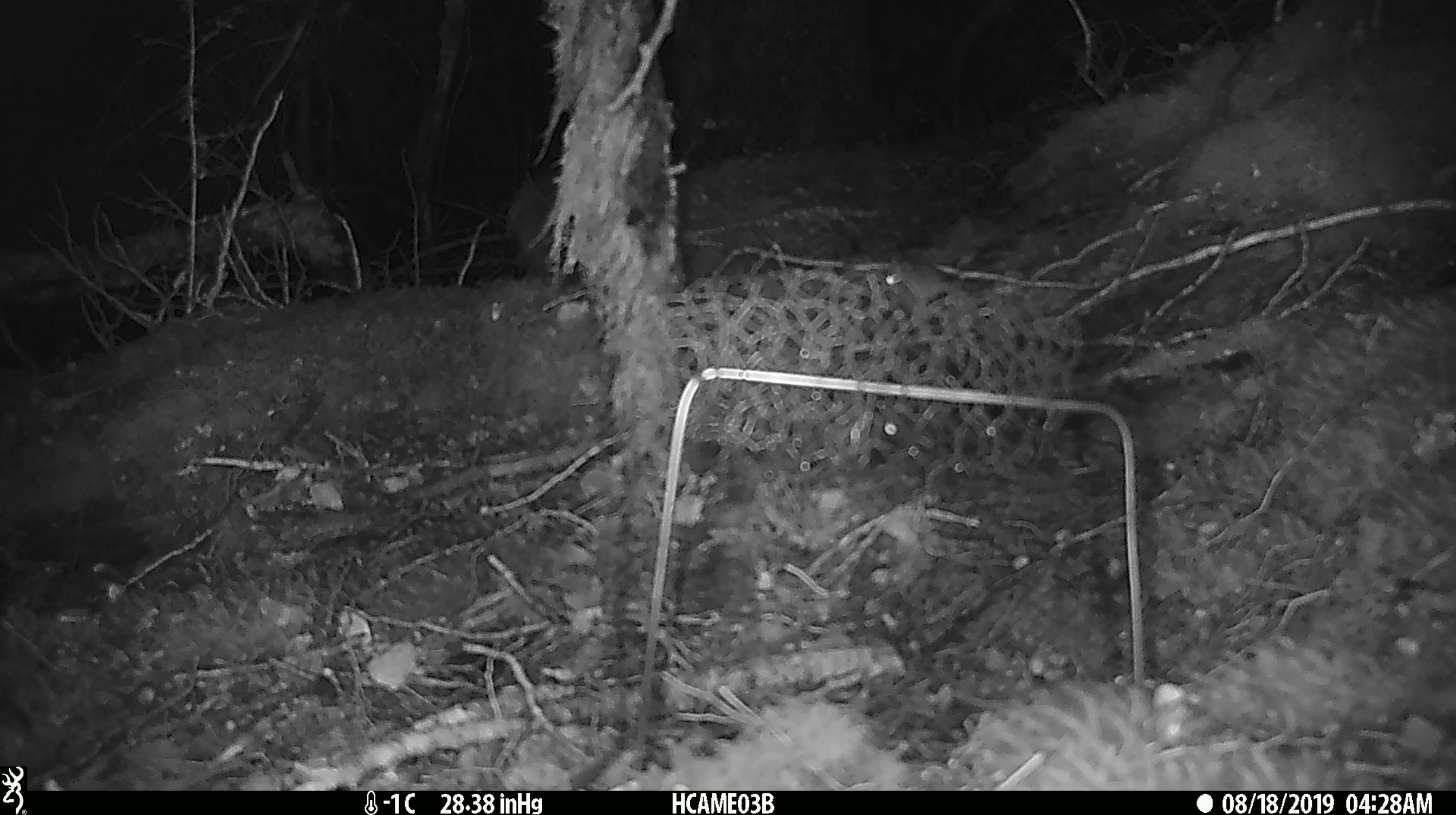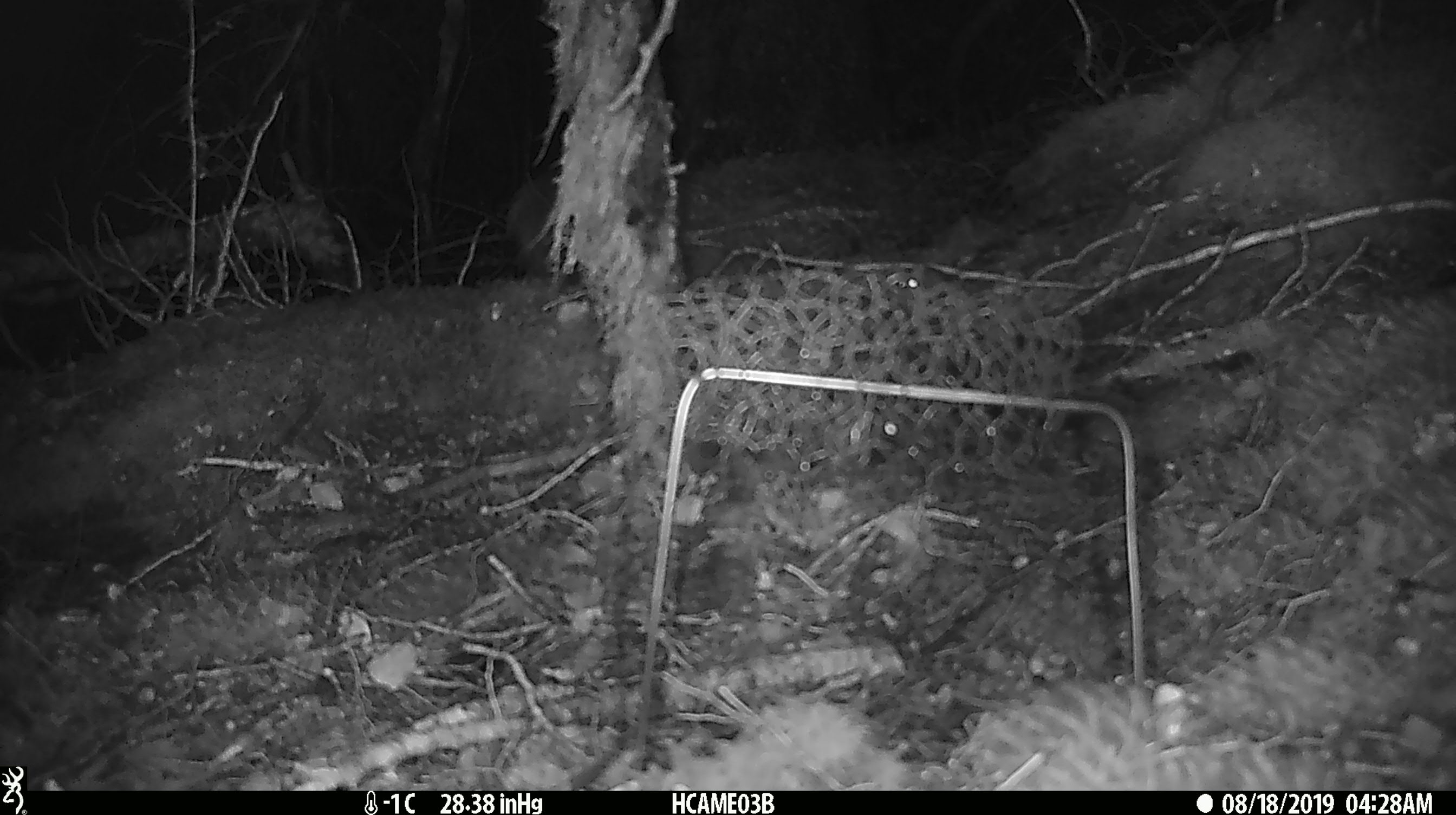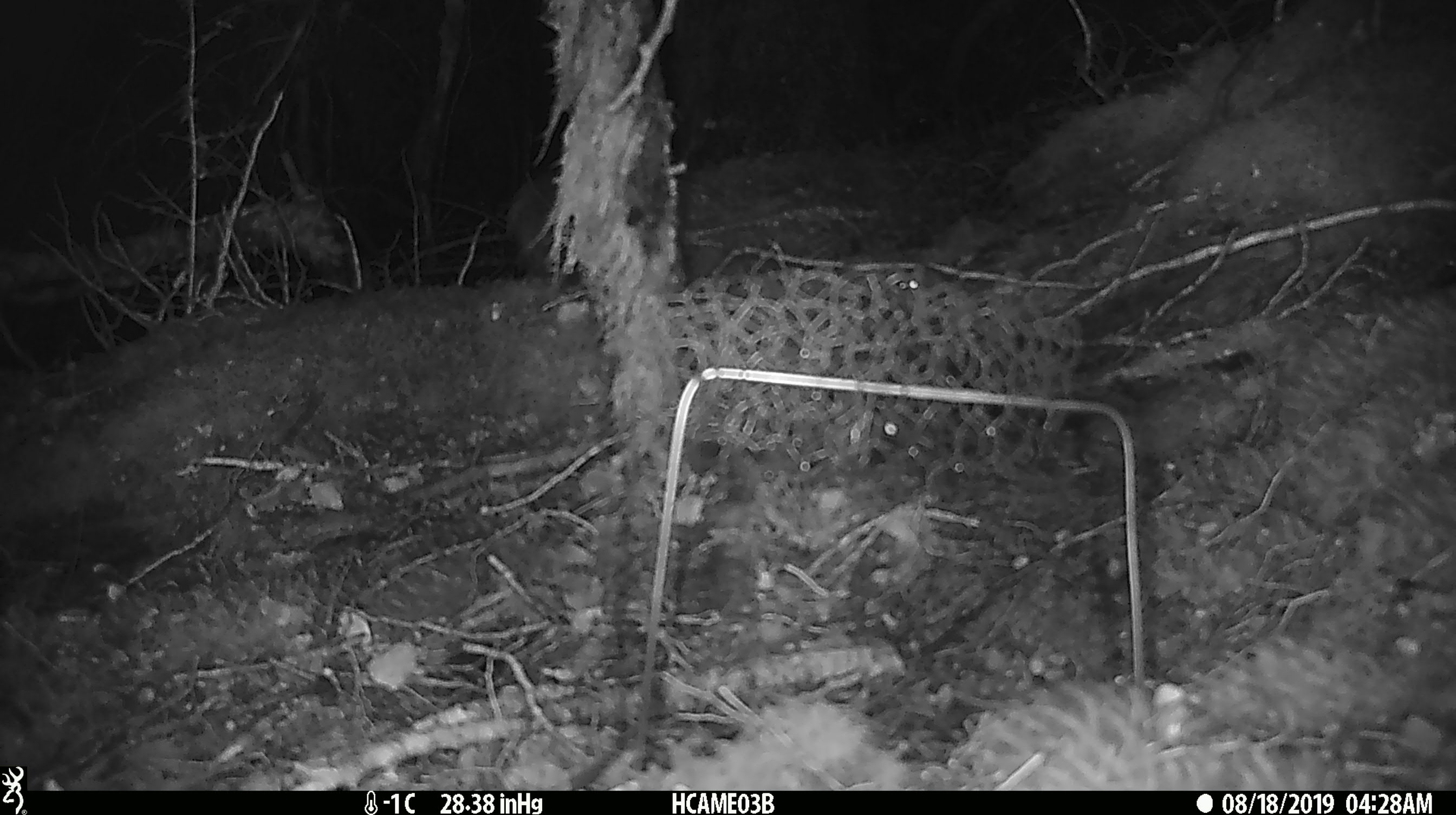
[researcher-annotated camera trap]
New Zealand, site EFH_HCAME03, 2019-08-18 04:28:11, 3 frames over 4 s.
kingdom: Animalia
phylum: Chordata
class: Mammalia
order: Rodentia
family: Muridae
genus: Mus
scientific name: Mus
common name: mouse